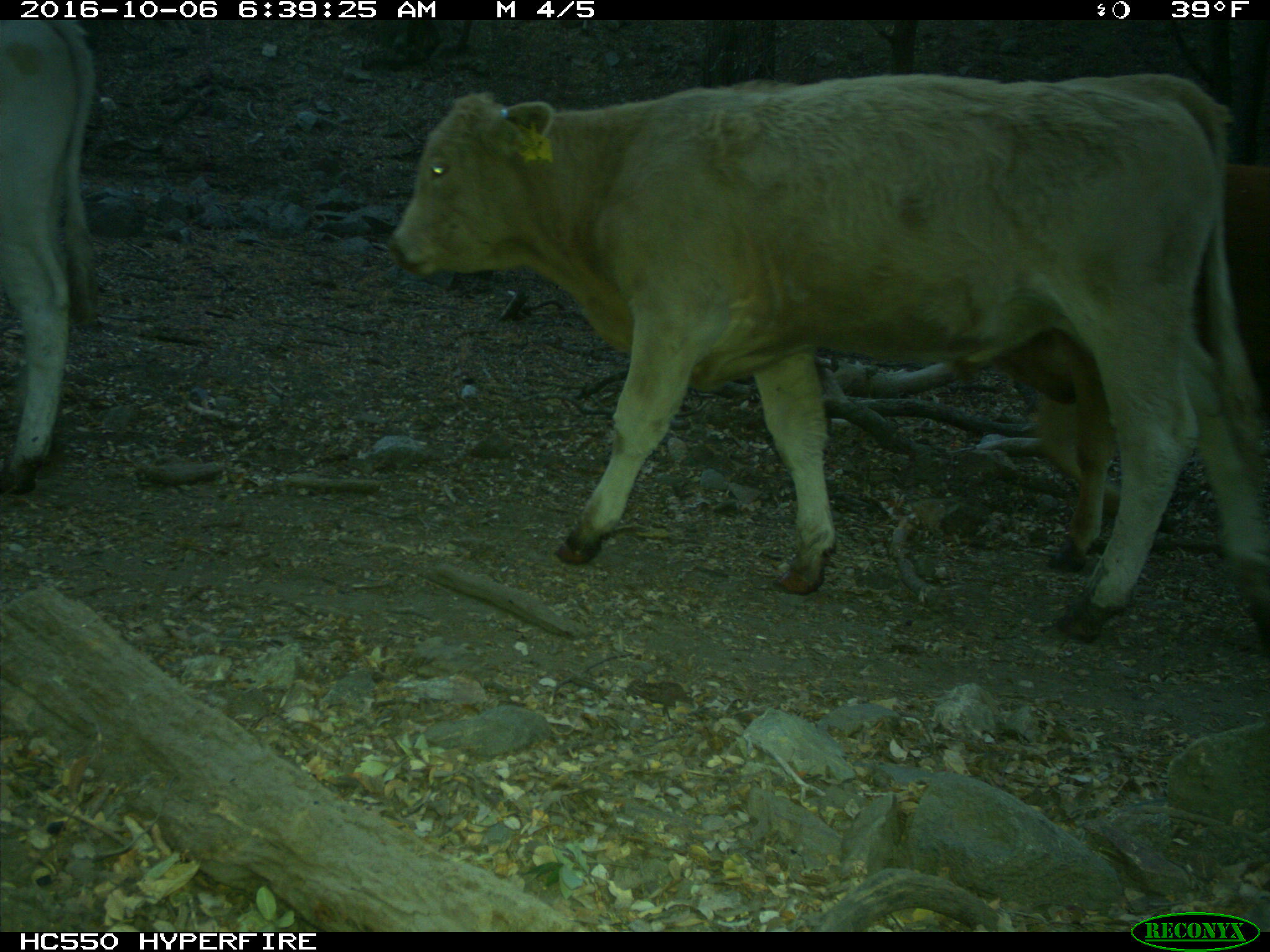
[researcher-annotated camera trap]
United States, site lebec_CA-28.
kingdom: Animalia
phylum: Chordata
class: Mammalia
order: Artiodactyla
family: Bovidae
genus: Bos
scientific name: Bos taurus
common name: domestic cow